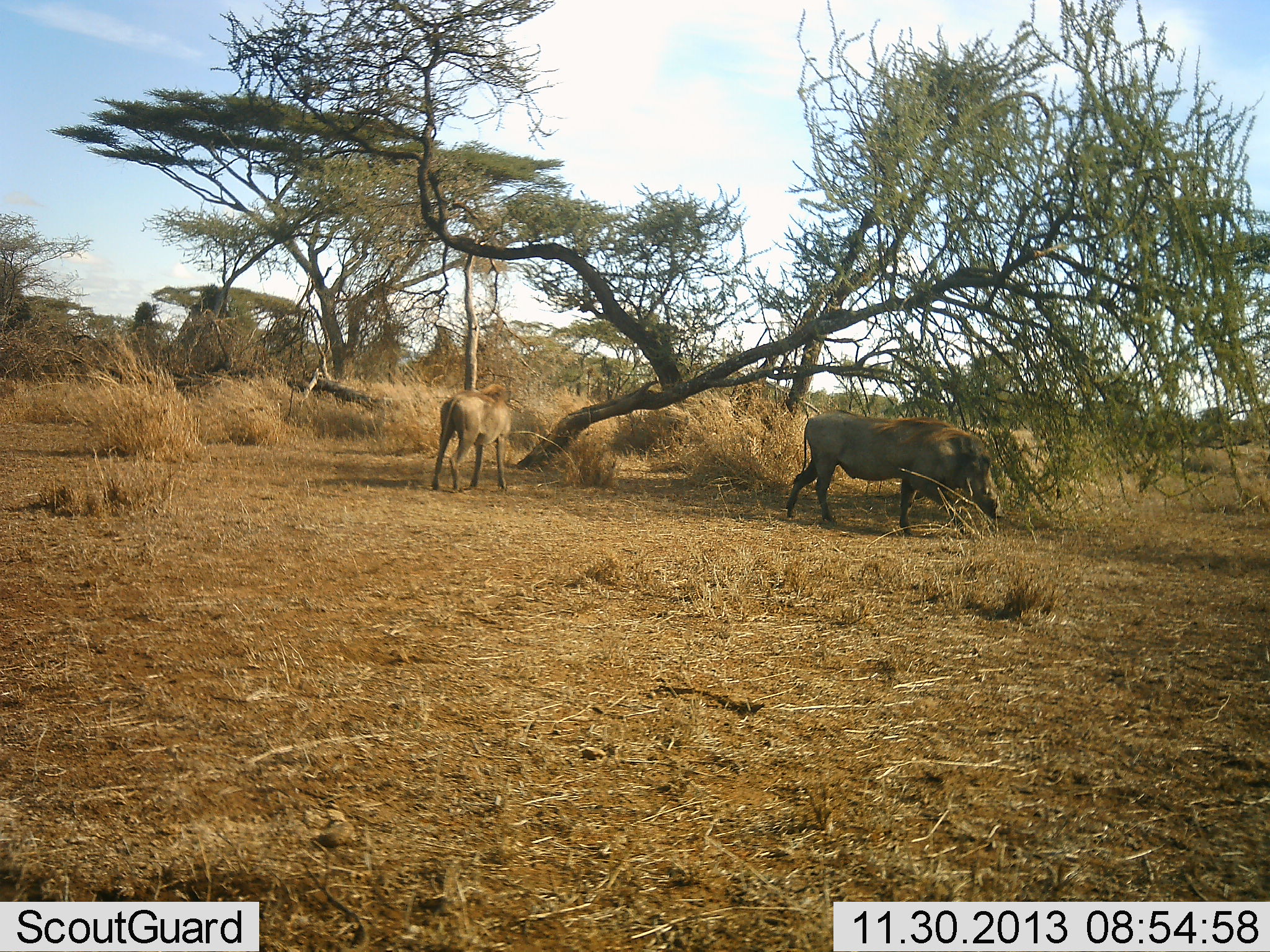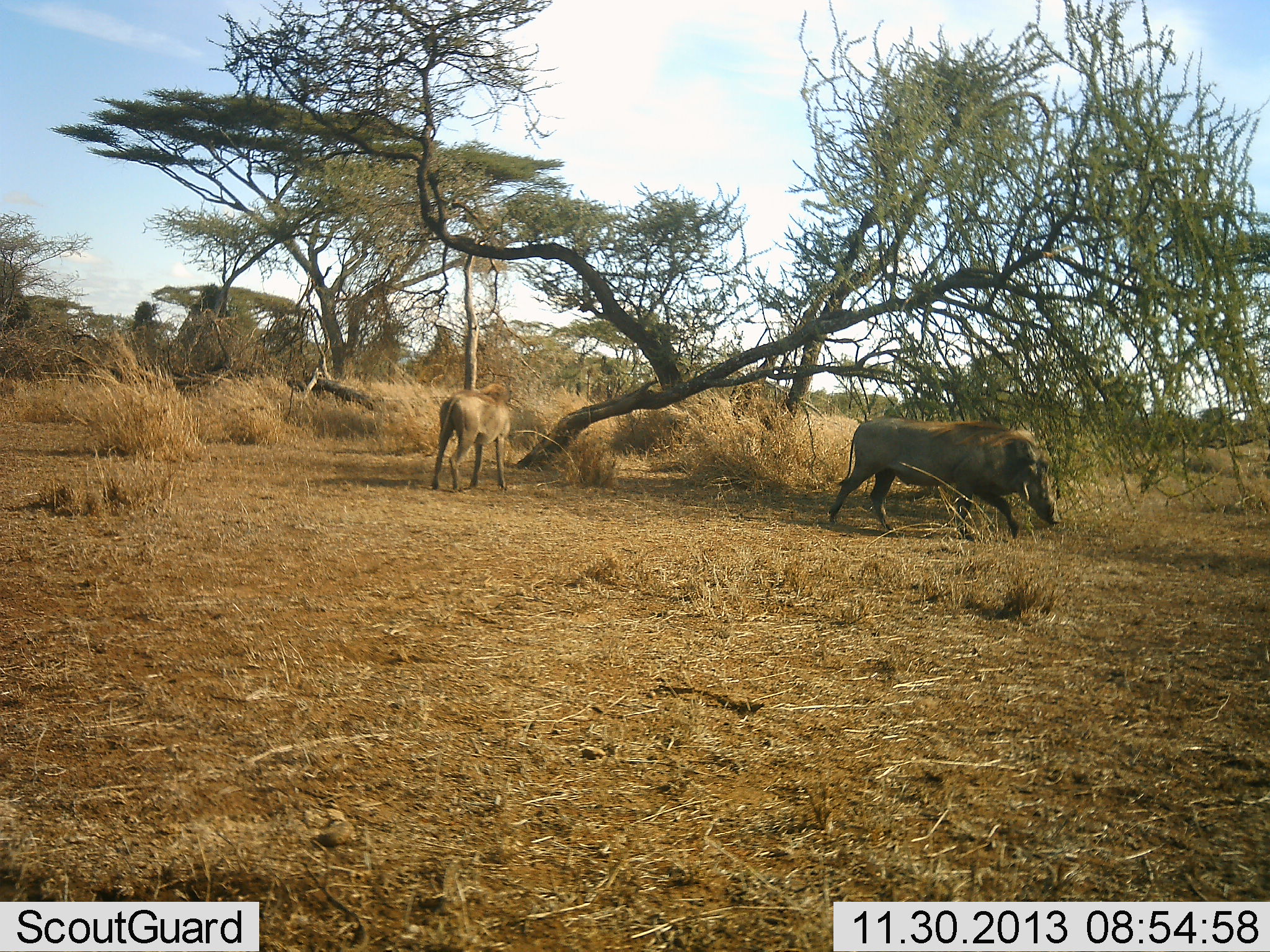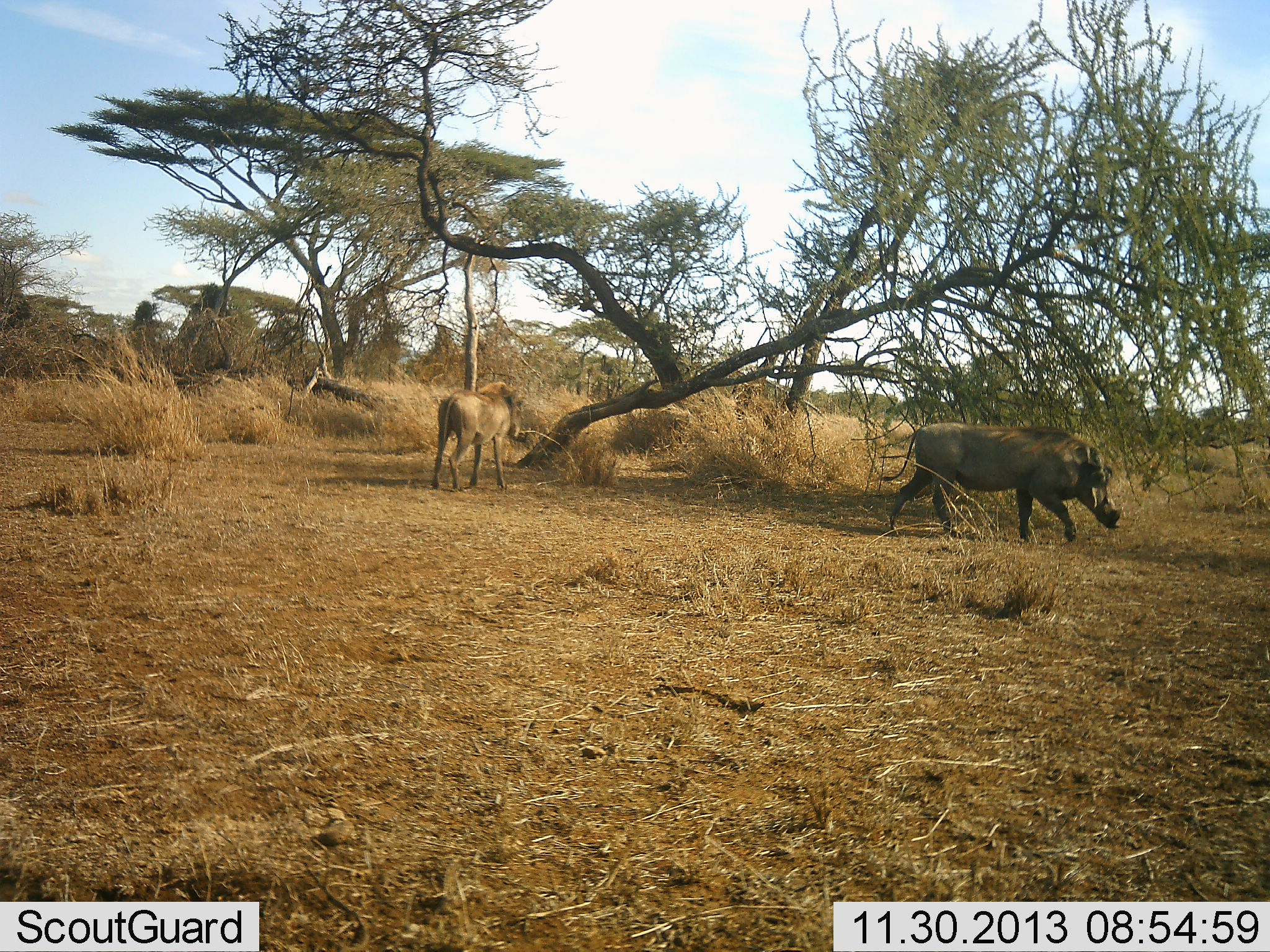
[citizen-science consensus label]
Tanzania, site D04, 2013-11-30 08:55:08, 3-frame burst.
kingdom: Animalia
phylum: Chordata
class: Mammalia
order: Artiodactyla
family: Suidae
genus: Phacochoerus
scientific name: Phacochoerus africanus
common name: warthog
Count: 2.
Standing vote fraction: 70%.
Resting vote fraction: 0%.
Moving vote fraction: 100%.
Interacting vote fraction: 0%.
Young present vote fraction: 10%.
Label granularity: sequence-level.